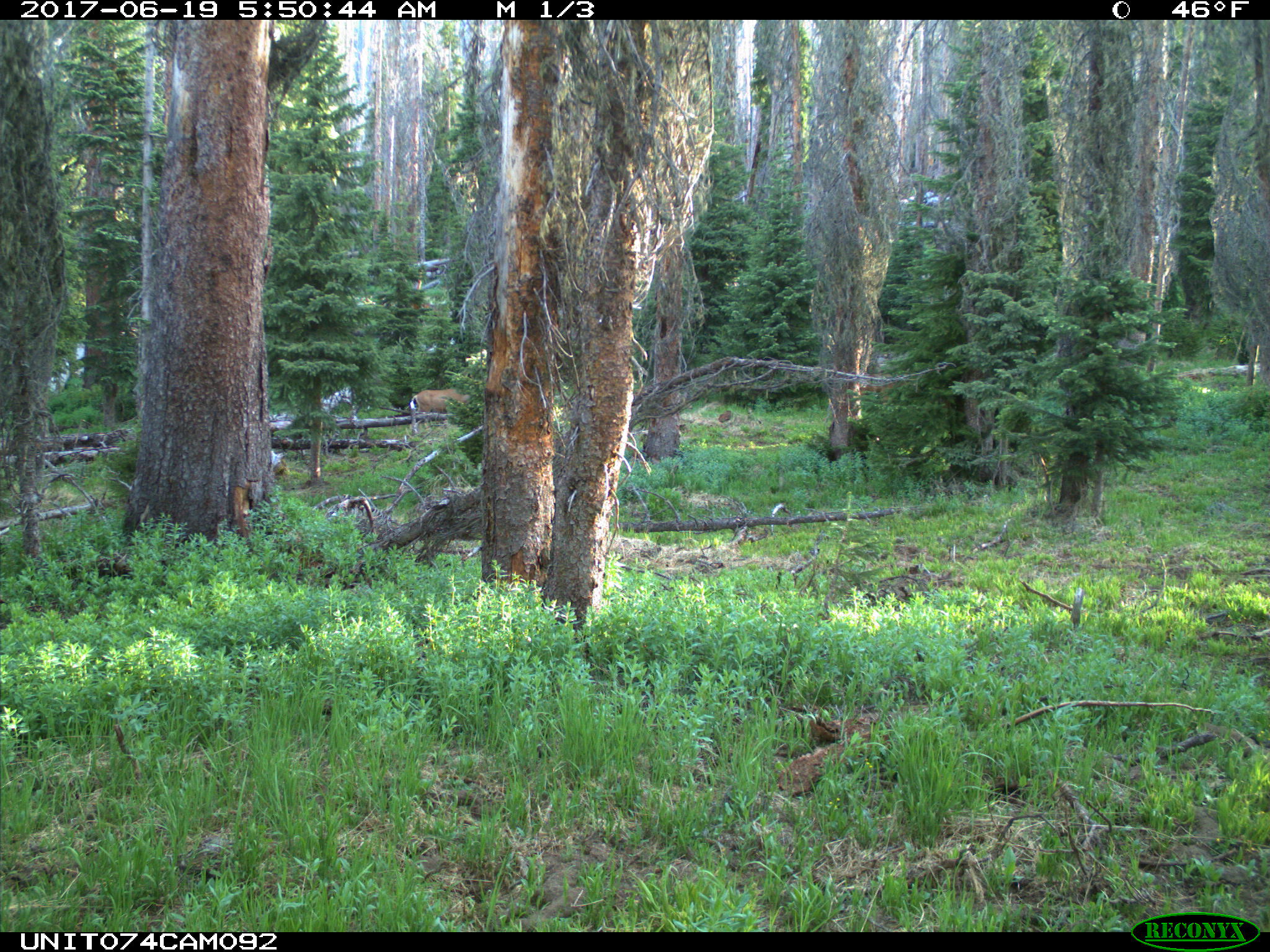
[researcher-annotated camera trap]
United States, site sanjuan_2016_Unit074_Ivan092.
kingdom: Animalia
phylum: Chordata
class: Mammalia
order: Artiodactyla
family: Cervidae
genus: Odocoileus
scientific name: Odocoileus hemionus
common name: mule deer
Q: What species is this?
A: Odocoileus hemionus (mule deer).